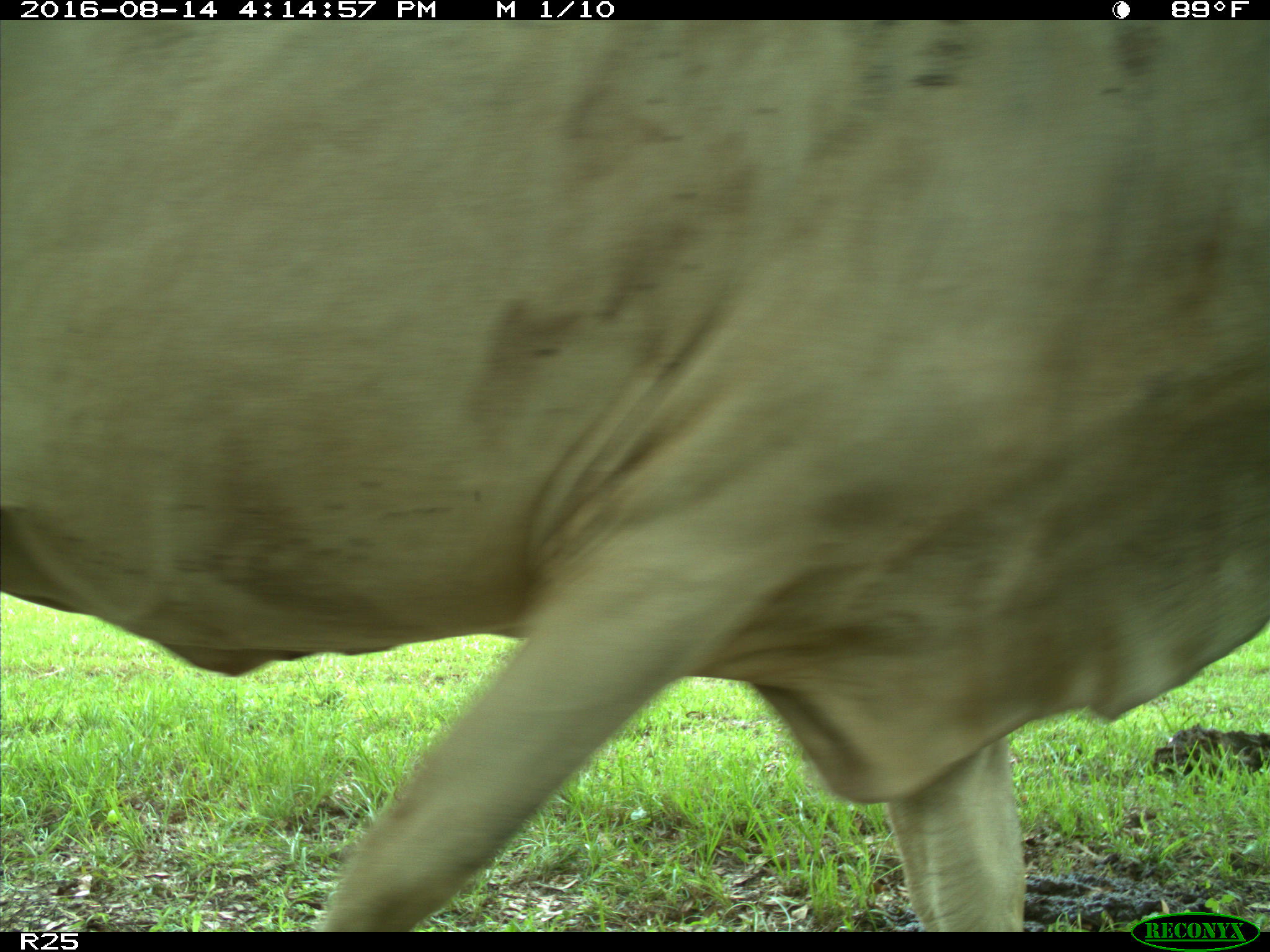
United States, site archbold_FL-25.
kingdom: Animalia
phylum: Chordata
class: Mammalia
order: Artiodactyla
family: Bovidae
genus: Bos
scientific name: Bos taurus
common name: domestic cow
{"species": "Bos taurus (domestic cow)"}